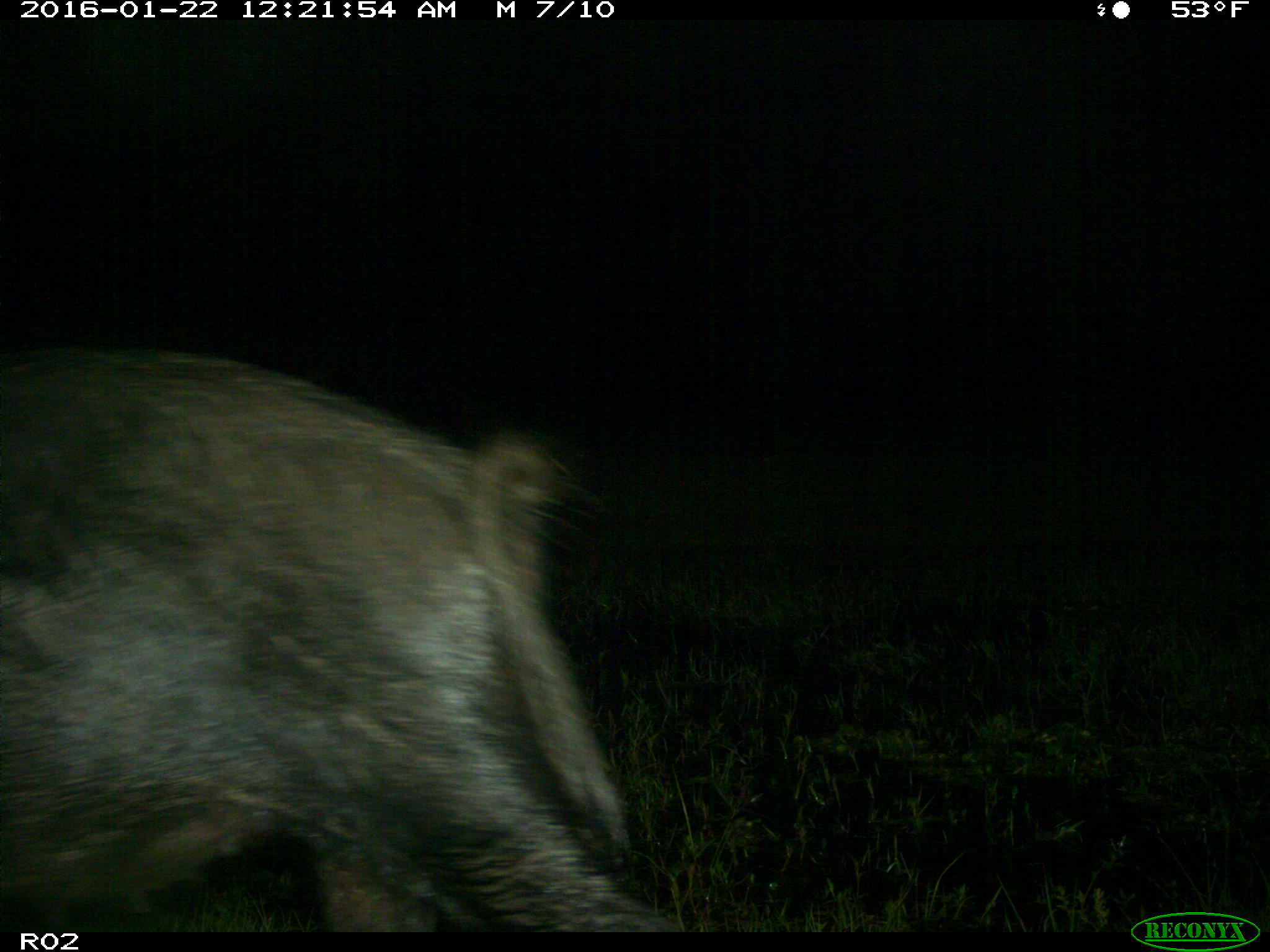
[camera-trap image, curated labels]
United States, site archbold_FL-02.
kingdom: Animalia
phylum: Chordata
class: Mammalia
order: Artiodactyla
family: Suidae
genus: Sus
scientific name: Sus scrofa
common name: wild boar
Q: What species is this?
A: Sus scrofa (wild boar).